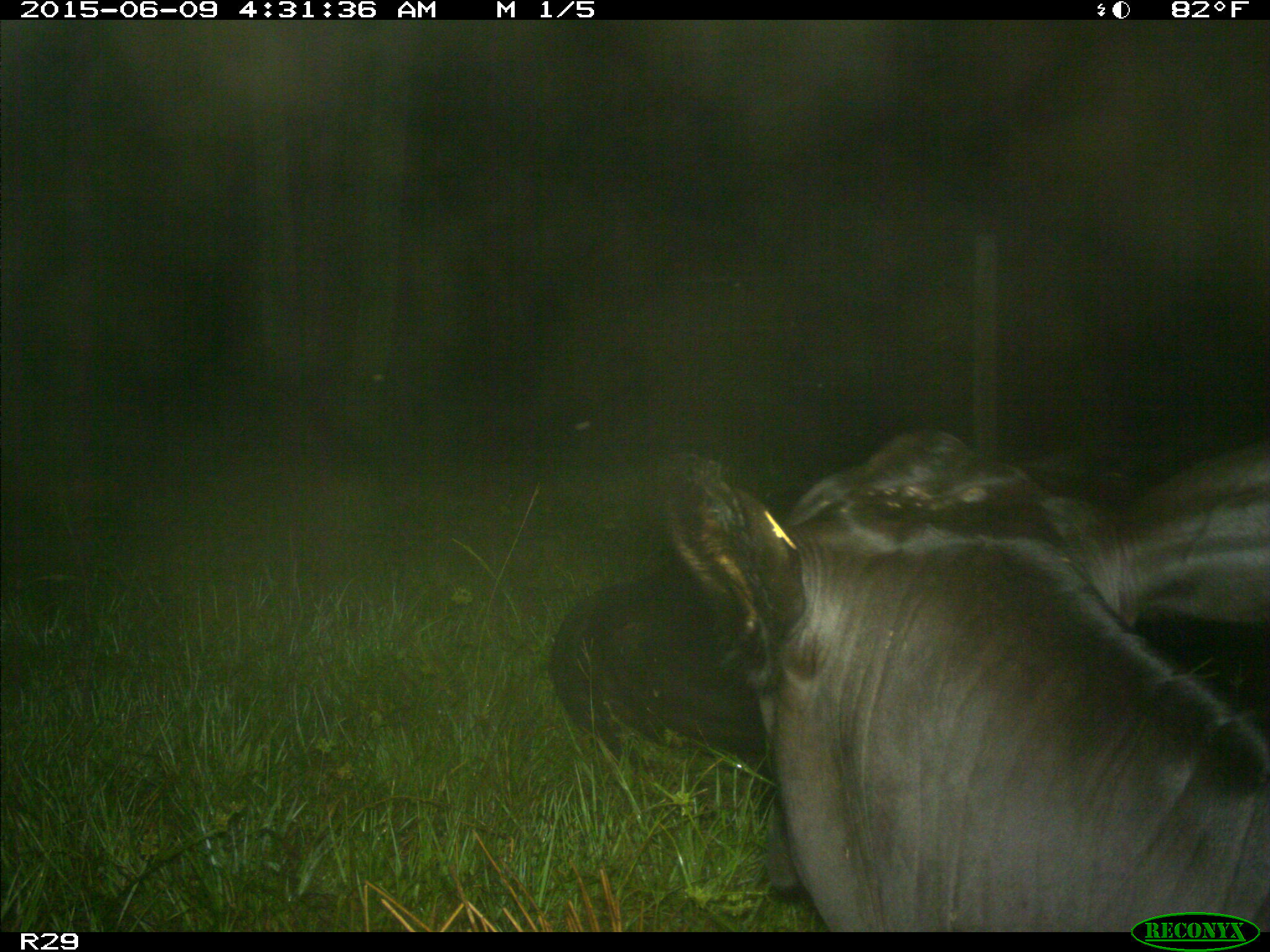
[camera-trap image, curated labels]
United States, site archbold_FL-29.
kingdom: Animalia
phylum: Chordata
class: Mammalia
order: Artiodactyla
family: Bovidae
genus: Bos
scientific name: Bos taurus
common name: domestic cow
Bos taurus (domestic cow).